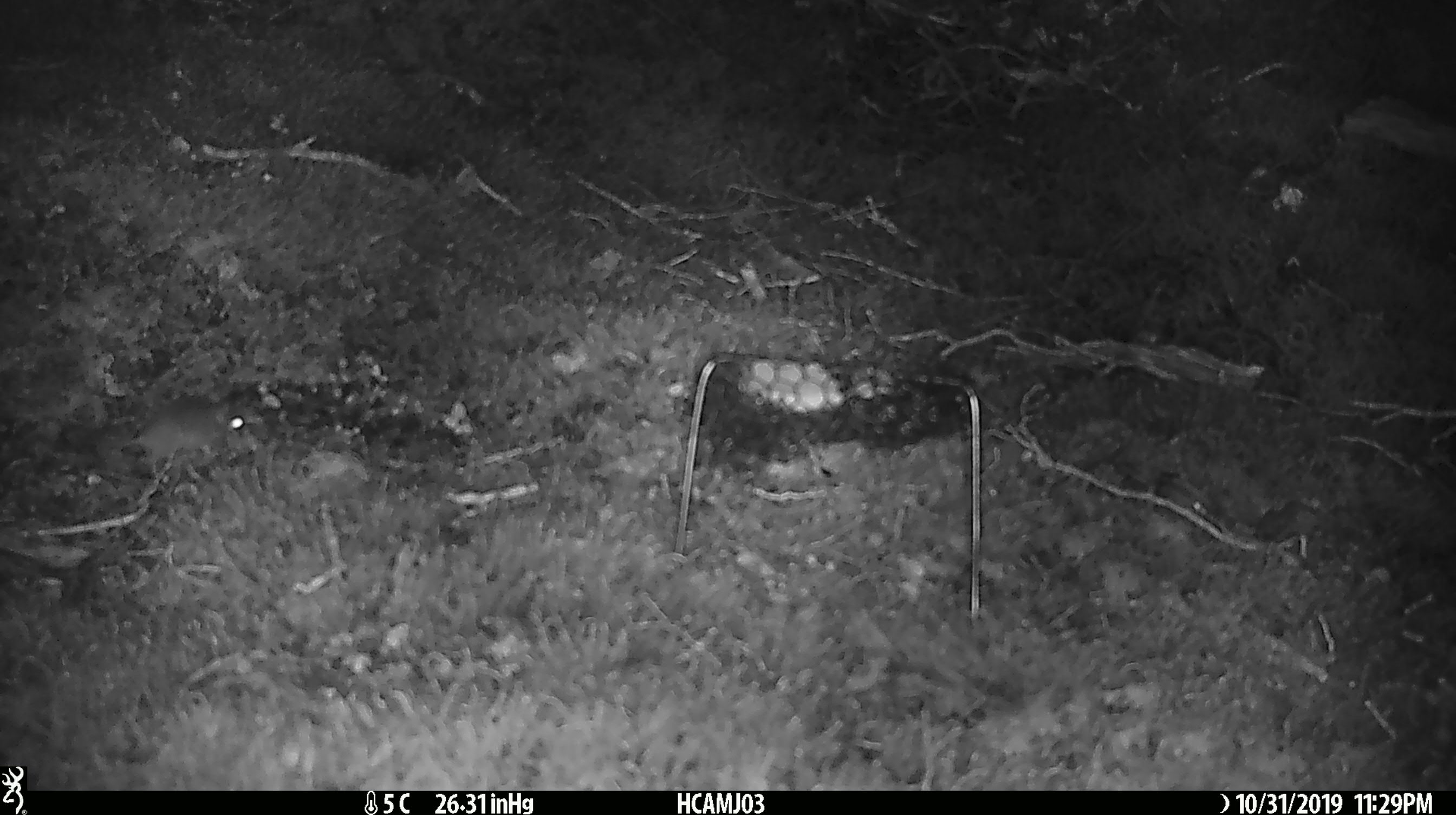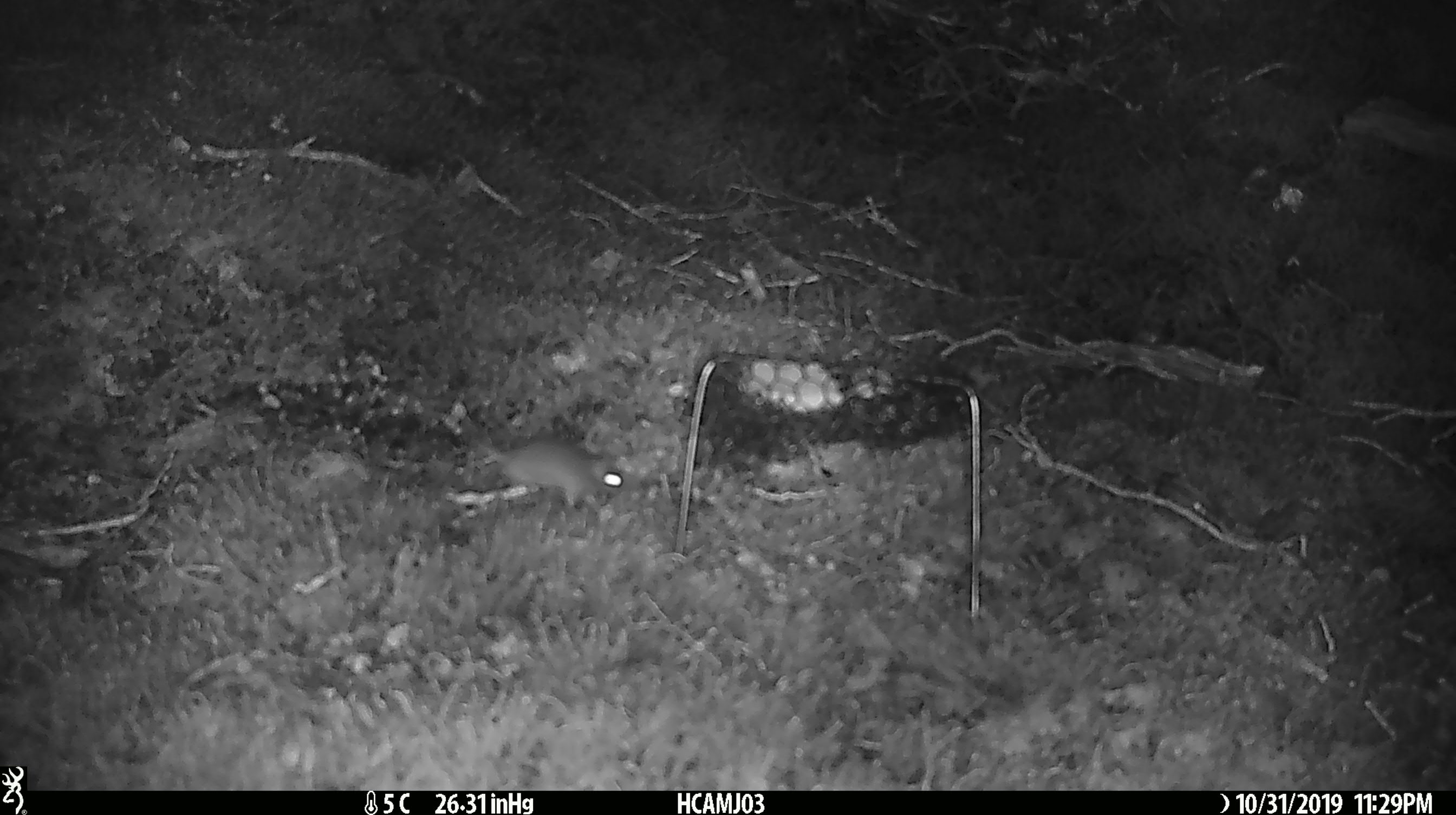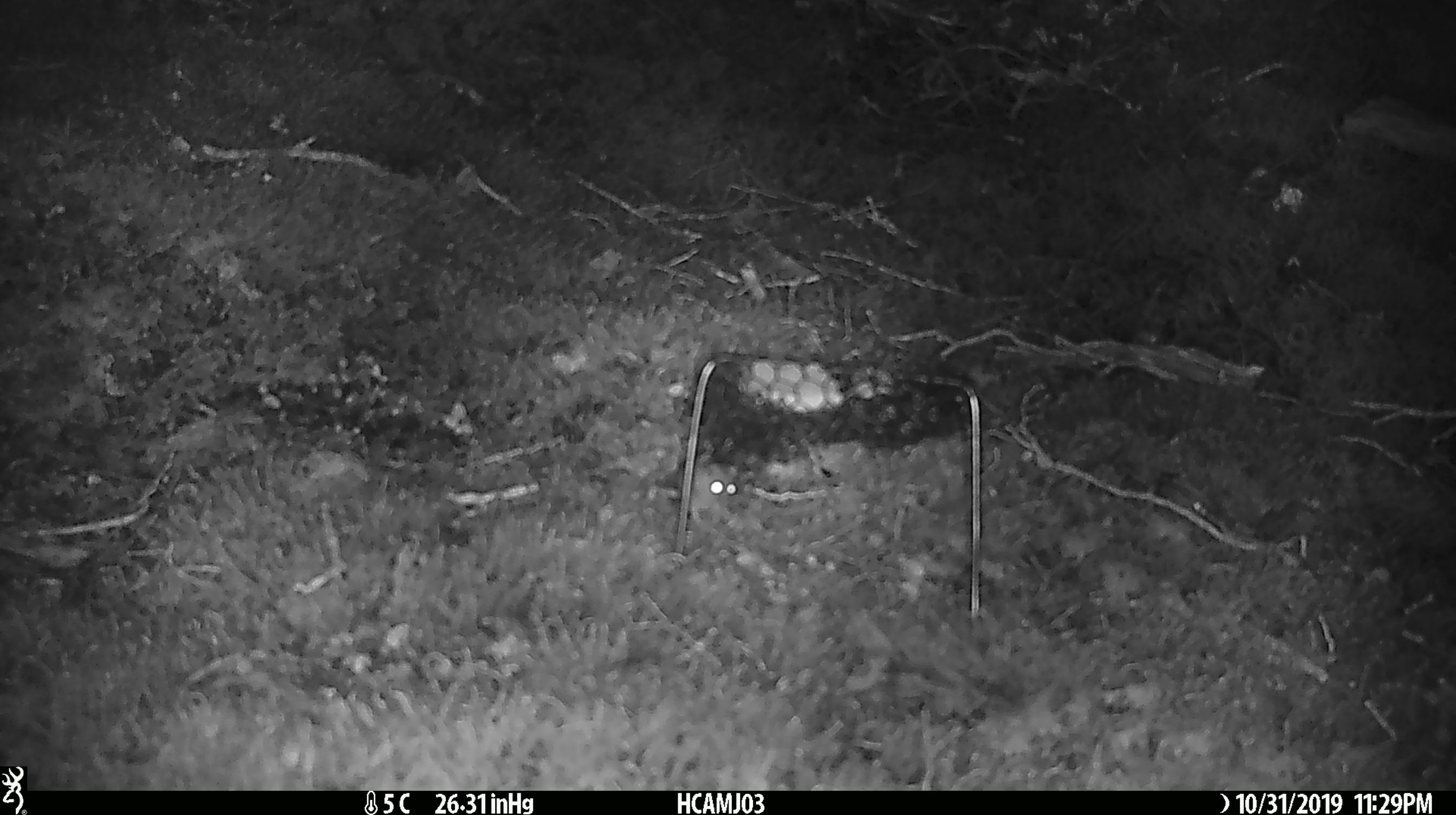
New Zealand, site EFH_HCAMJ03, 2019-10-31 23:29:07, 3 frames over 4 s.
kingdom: Animalia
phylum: Chordata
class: Mammalia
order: Rodentia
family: Muridae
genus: Mus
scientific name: Mus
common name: mouse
Mouse (Mus).